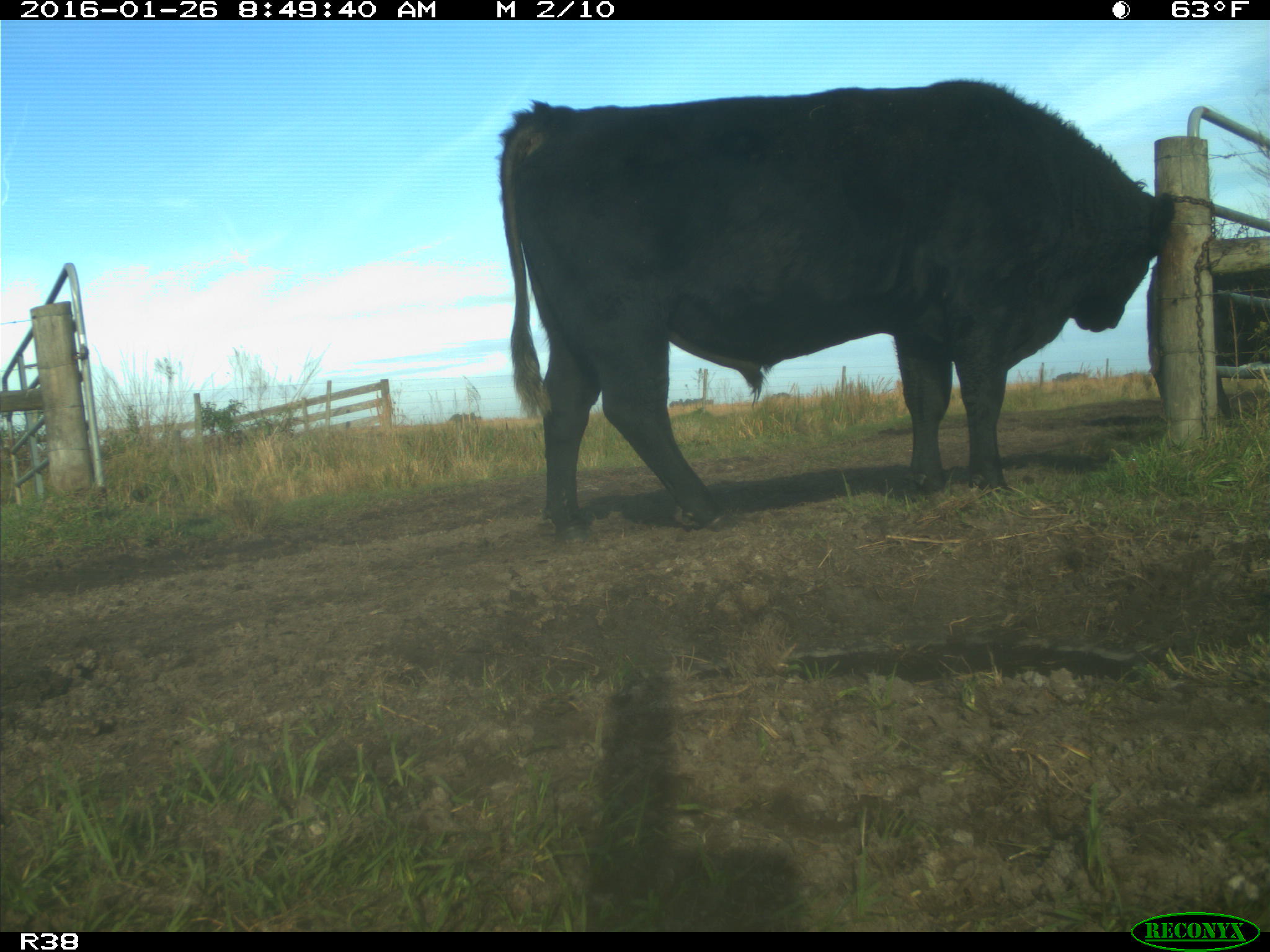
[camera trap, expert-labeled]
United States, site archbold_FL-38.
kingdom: Animalia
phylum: Chordata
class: Mammalia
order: Artiodactyla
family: Bovidae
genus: Bos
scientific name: Bos taurus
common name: domestic cow